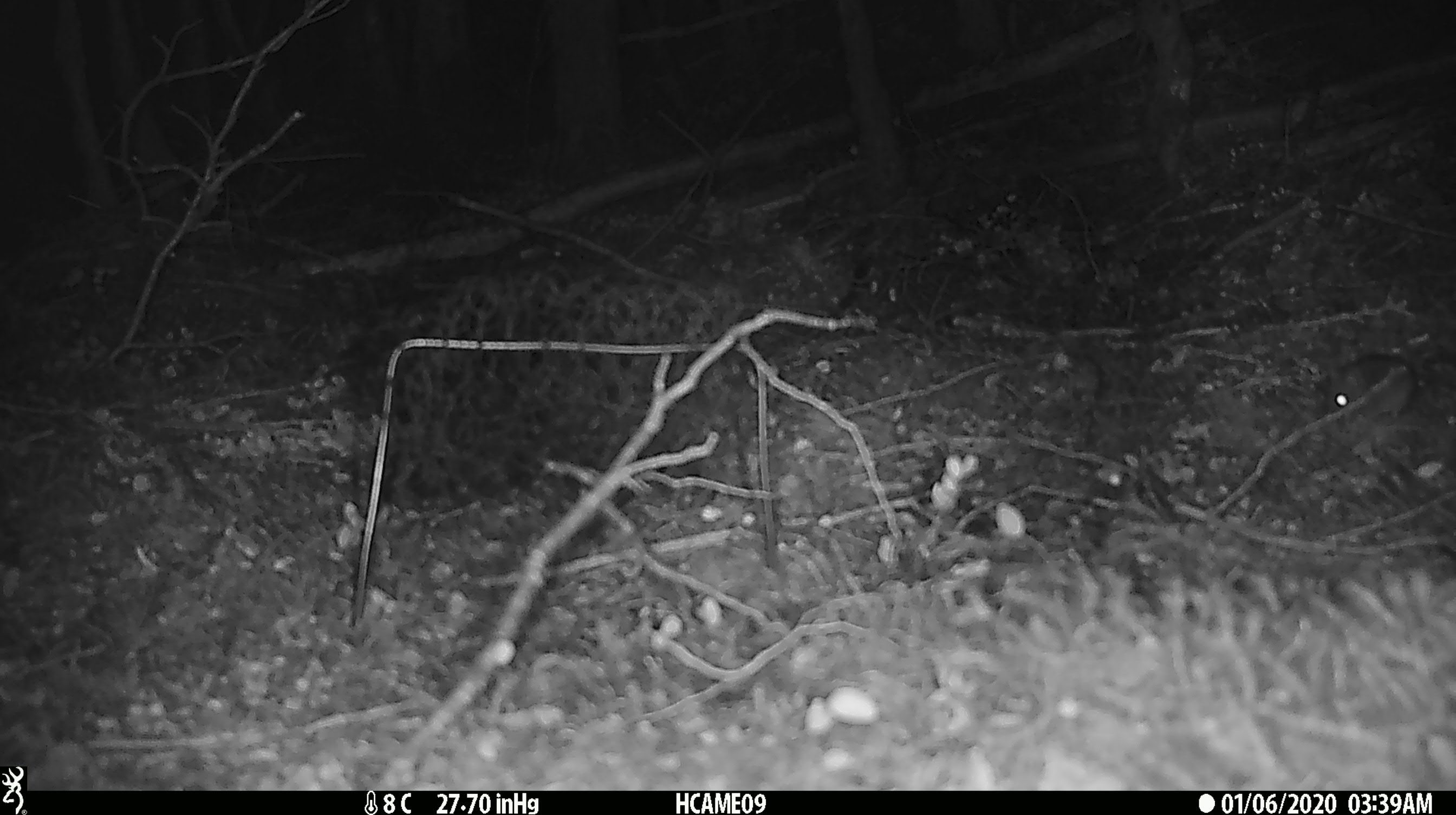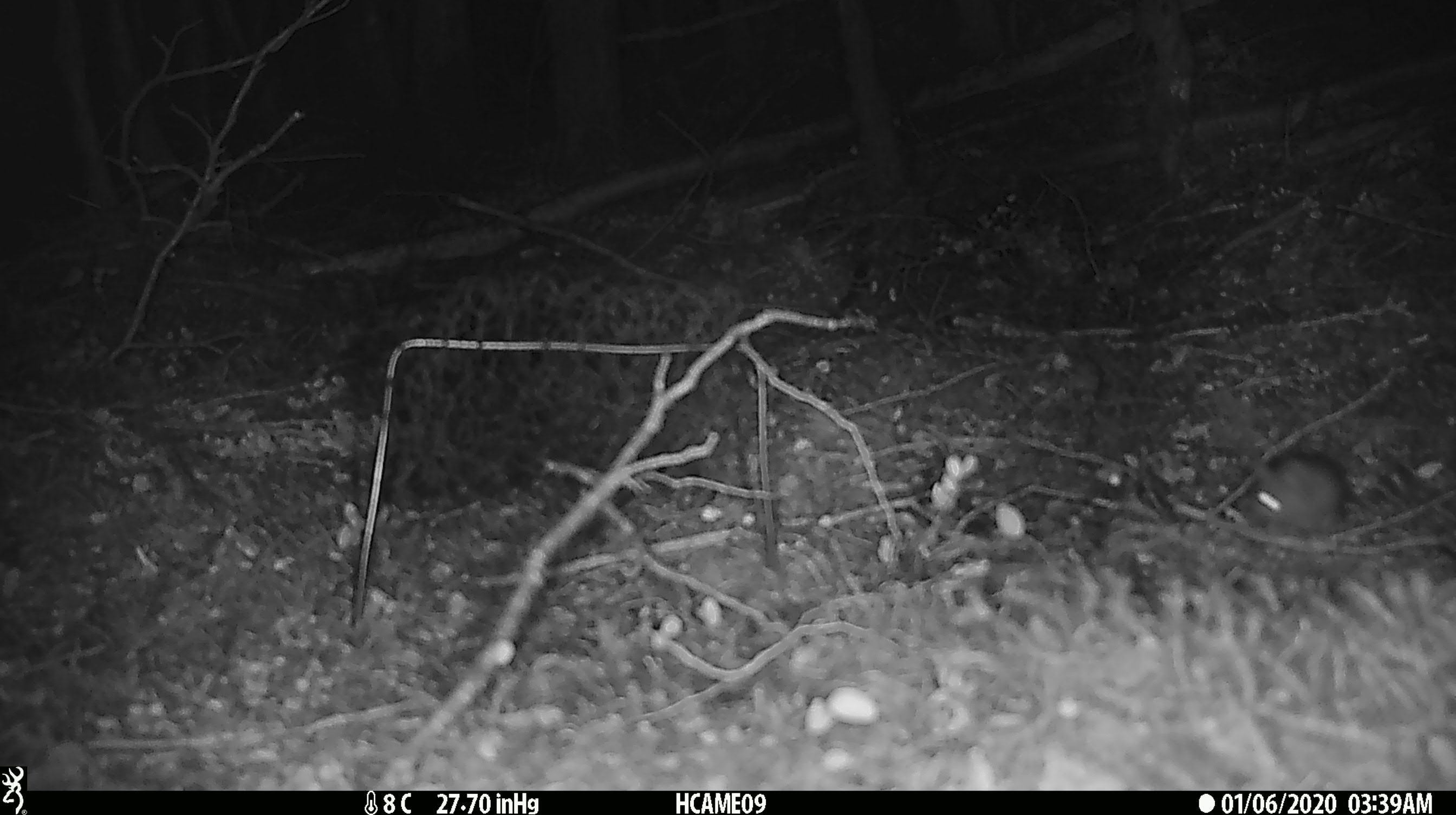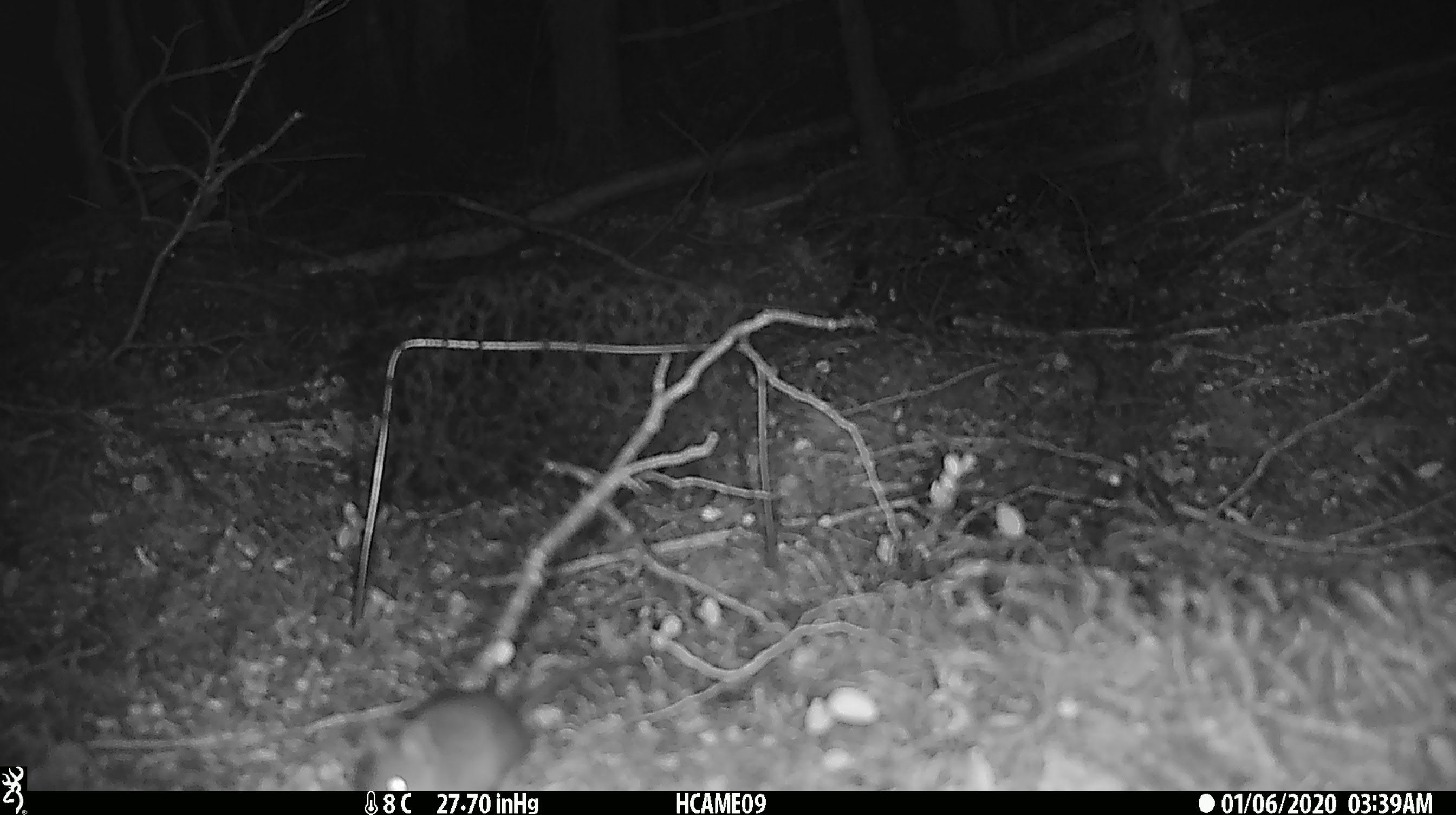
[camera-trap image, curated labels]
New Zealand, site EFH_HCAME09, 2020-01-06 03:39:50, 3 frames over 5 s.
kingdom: Animalia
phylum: Chordata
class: Mammalia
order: Rodentia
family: Muridae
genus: Mus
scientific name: Mus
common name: mouse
Mouse (Mus).